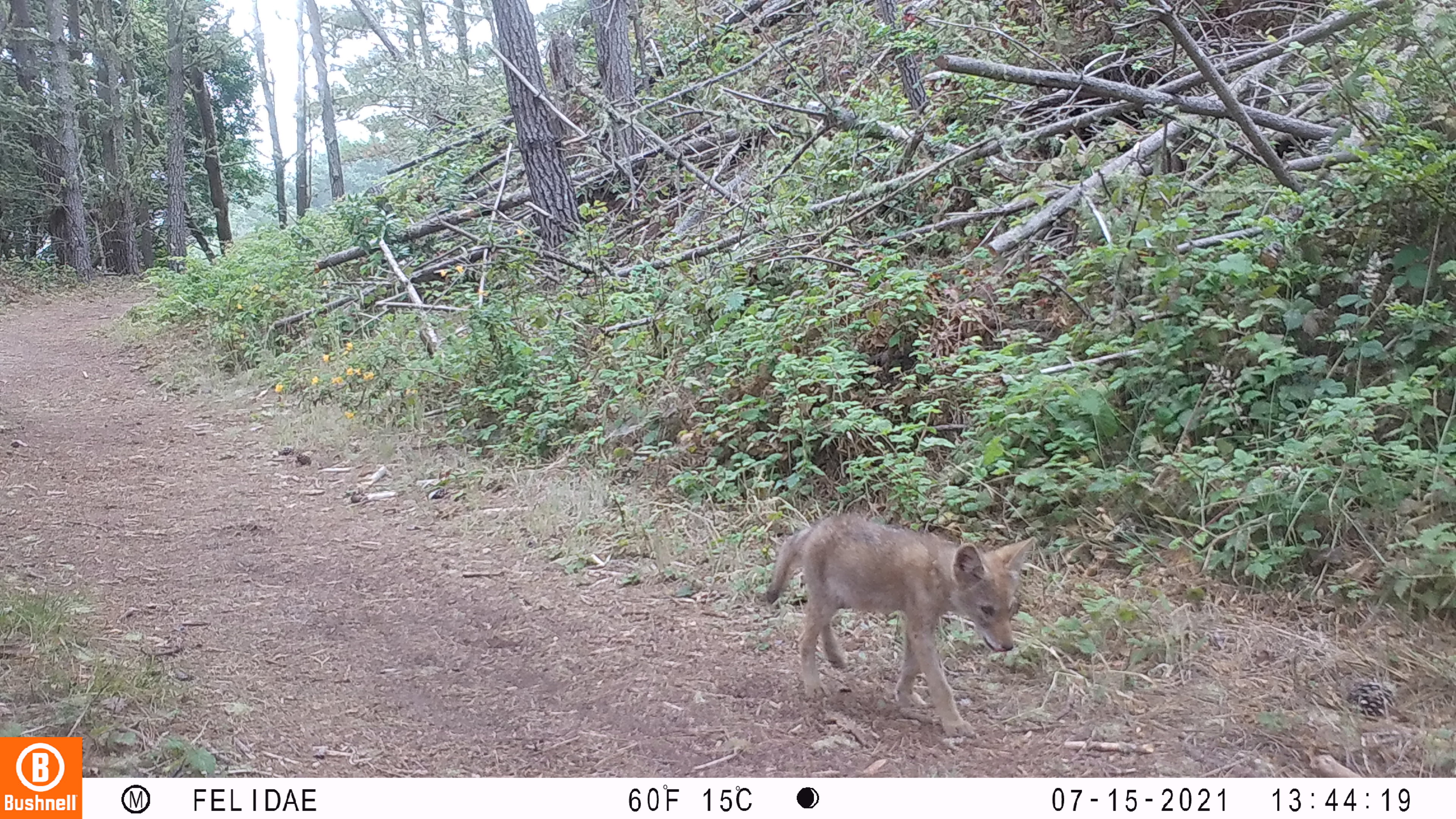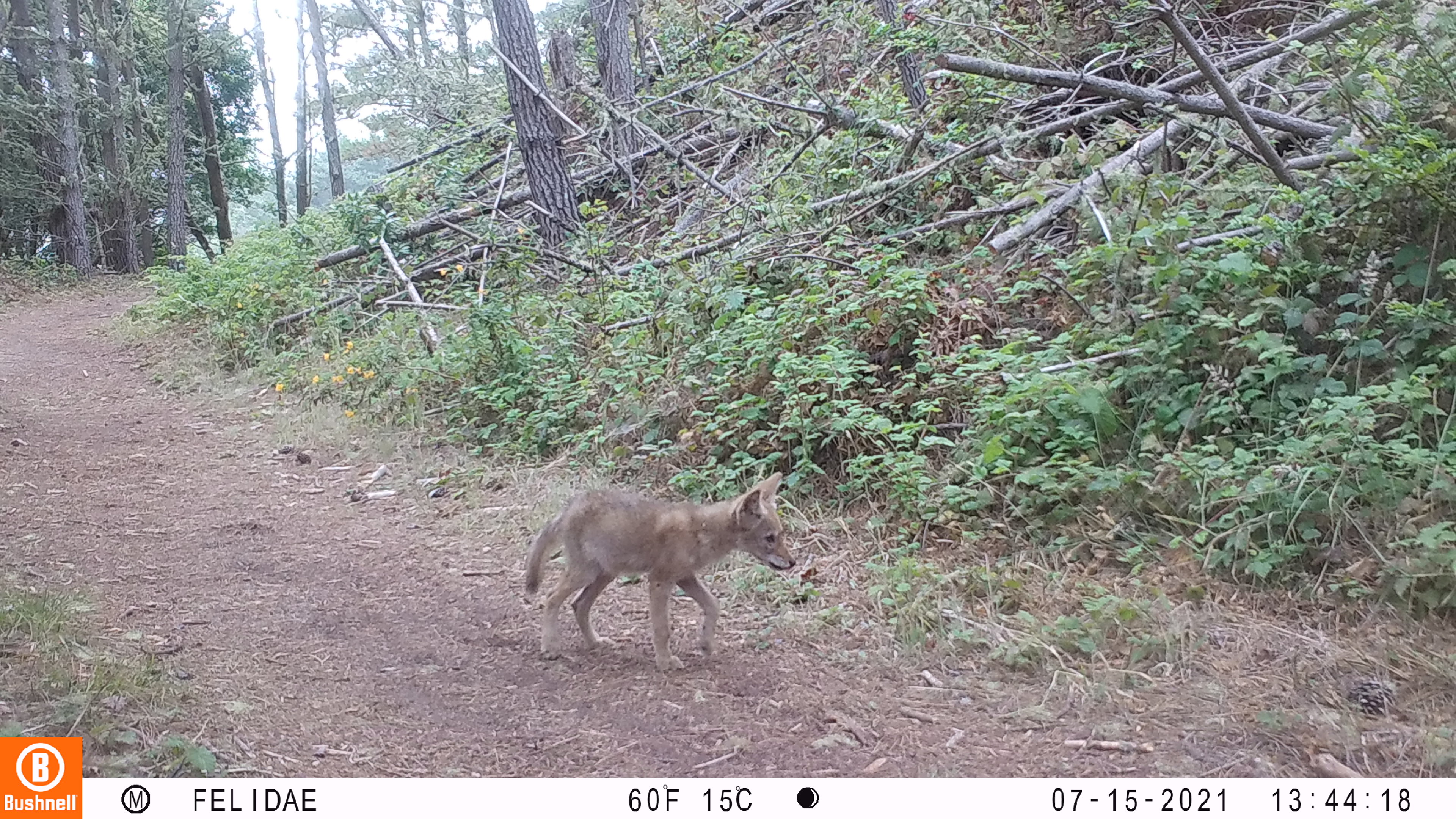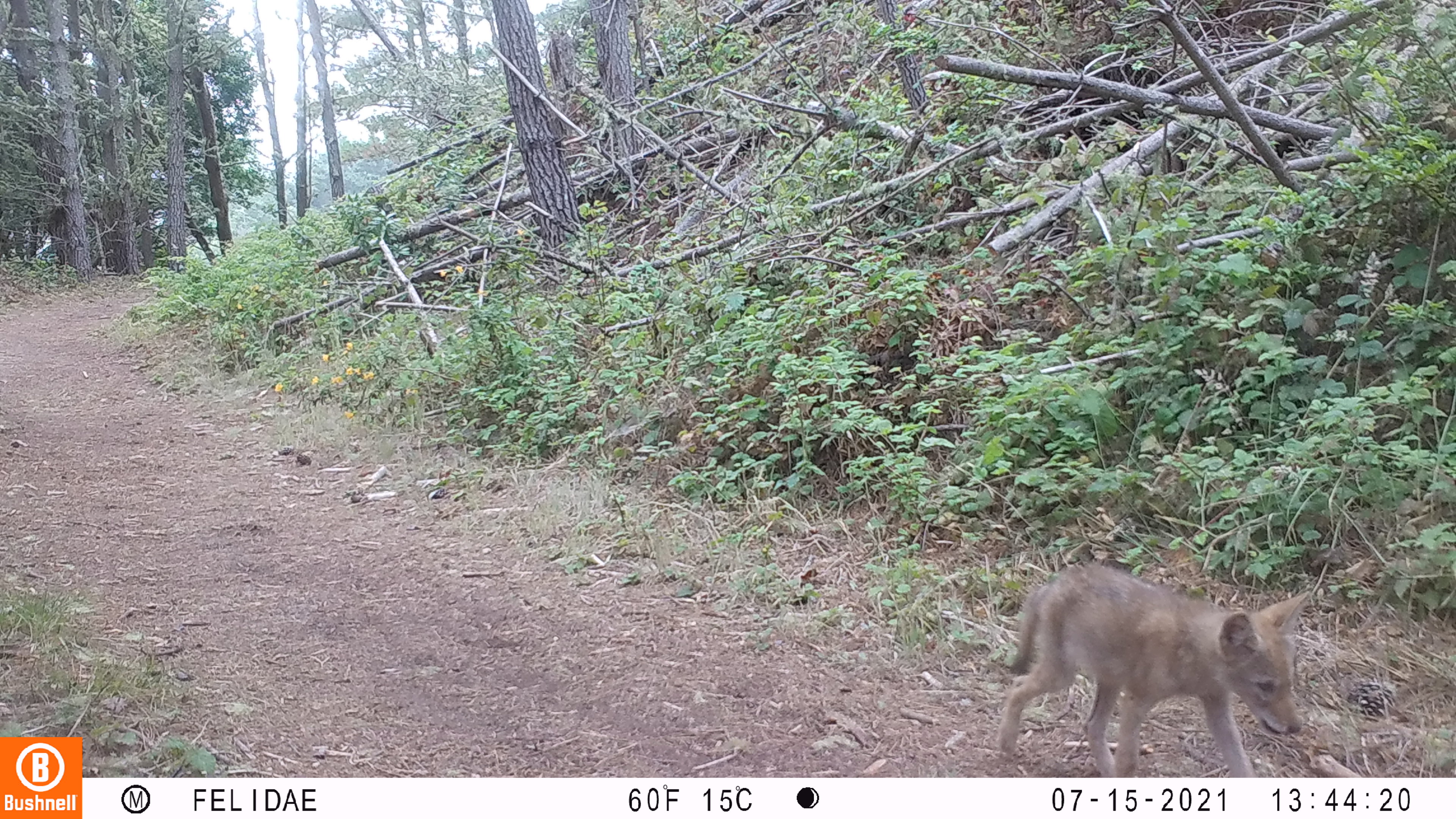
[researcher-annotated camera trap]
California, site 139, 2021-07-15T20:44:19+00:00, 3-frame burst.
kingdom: Animalia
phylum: Chordata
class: Mammalia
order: Carnivora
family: Canidae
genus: Canis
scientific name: Canis latrans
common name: coyote